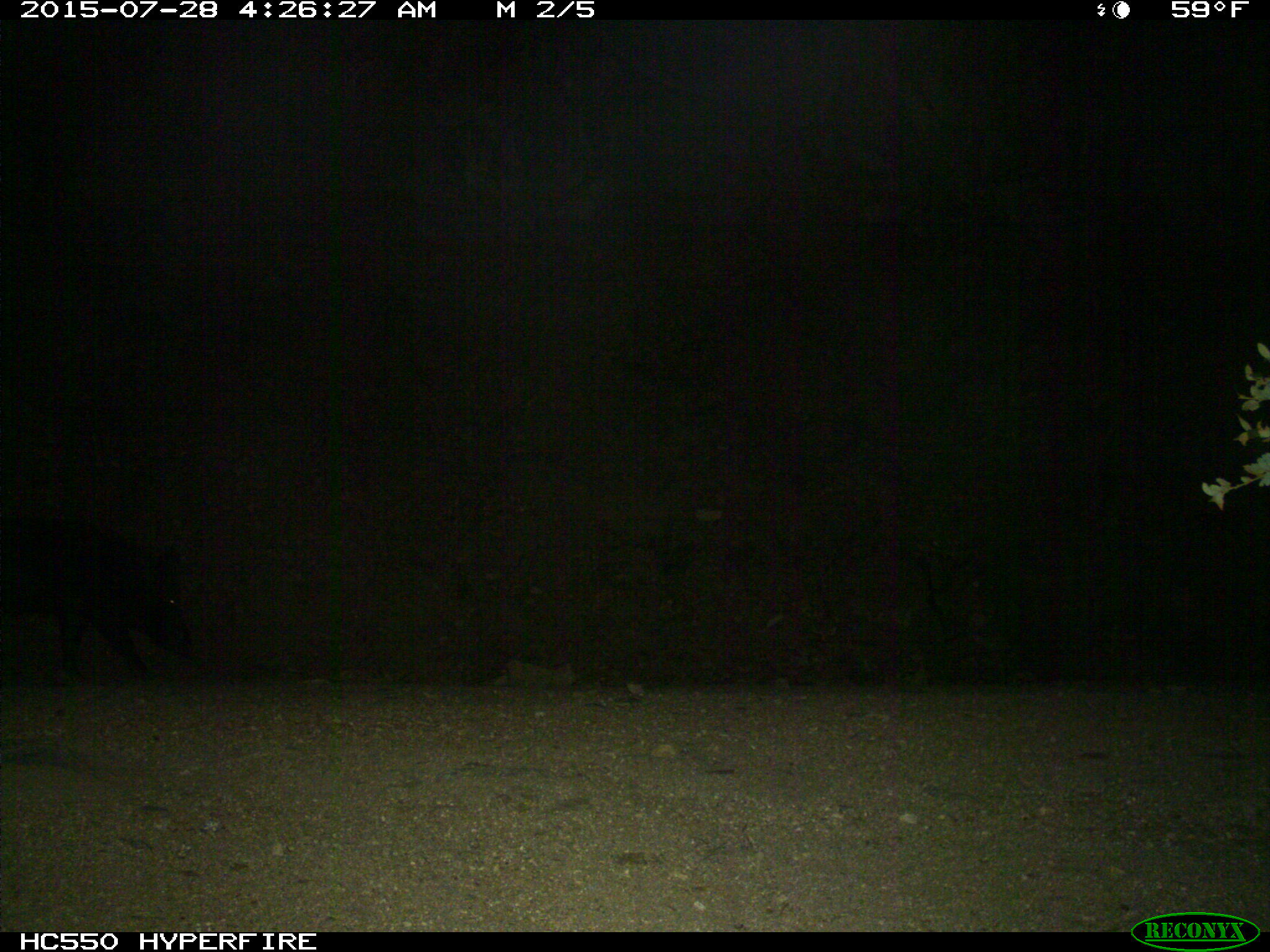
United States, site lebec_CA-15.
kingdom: Animalia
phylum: Chordata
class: Mammalia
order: Artiodactyla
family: Suidae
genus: Sus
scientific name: Sus scrofa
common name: wild boar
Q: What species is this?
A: Sus scrofa (wild boar).